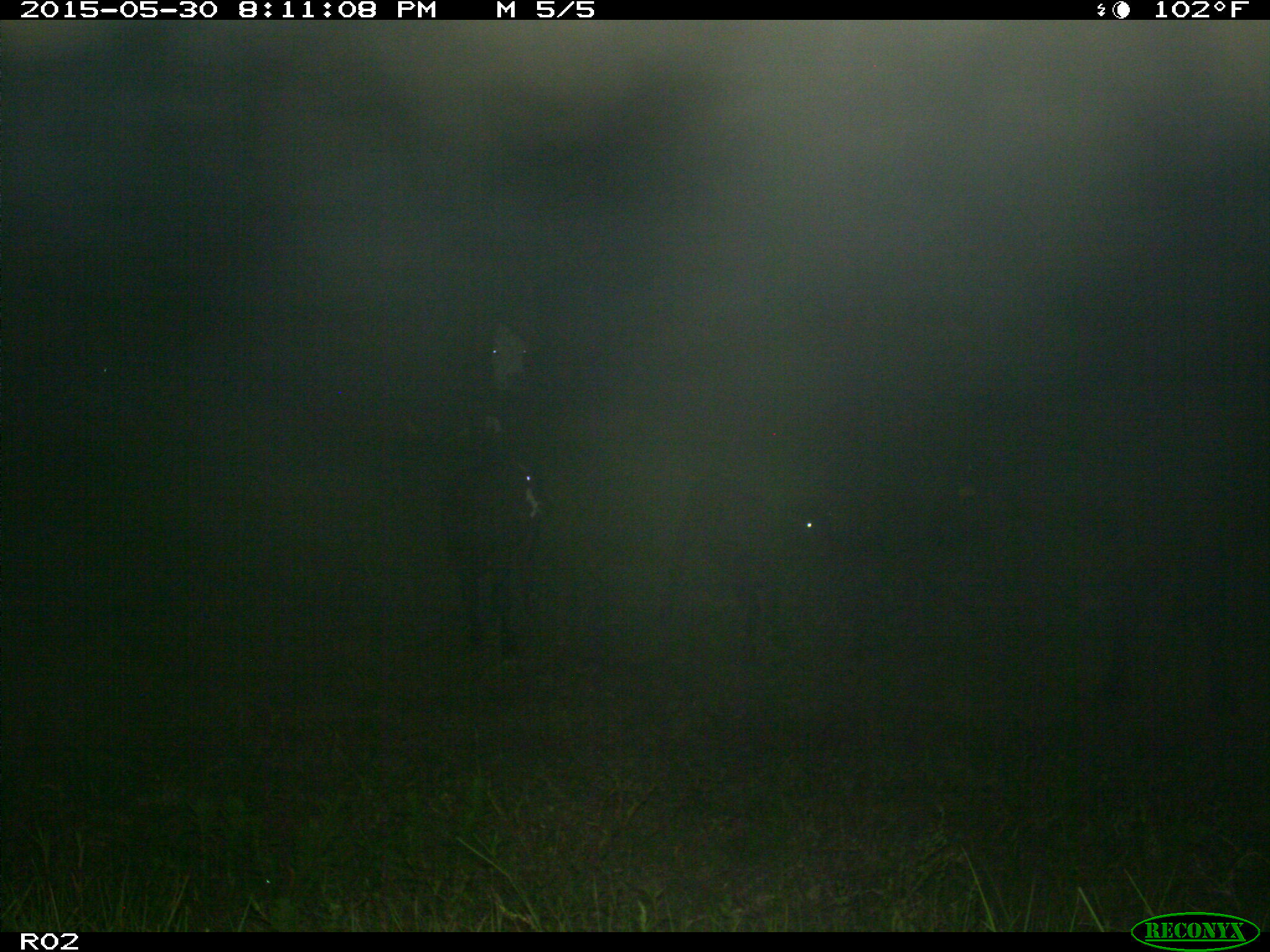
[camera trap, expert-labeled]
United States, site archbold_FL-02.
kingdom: Animalia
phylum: Chordata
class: Mammalia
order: Artiodactyla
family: Bovidae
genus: Bos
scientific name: Bos taurus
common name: domestic cow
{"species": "Bos taurus (domestic cow)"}